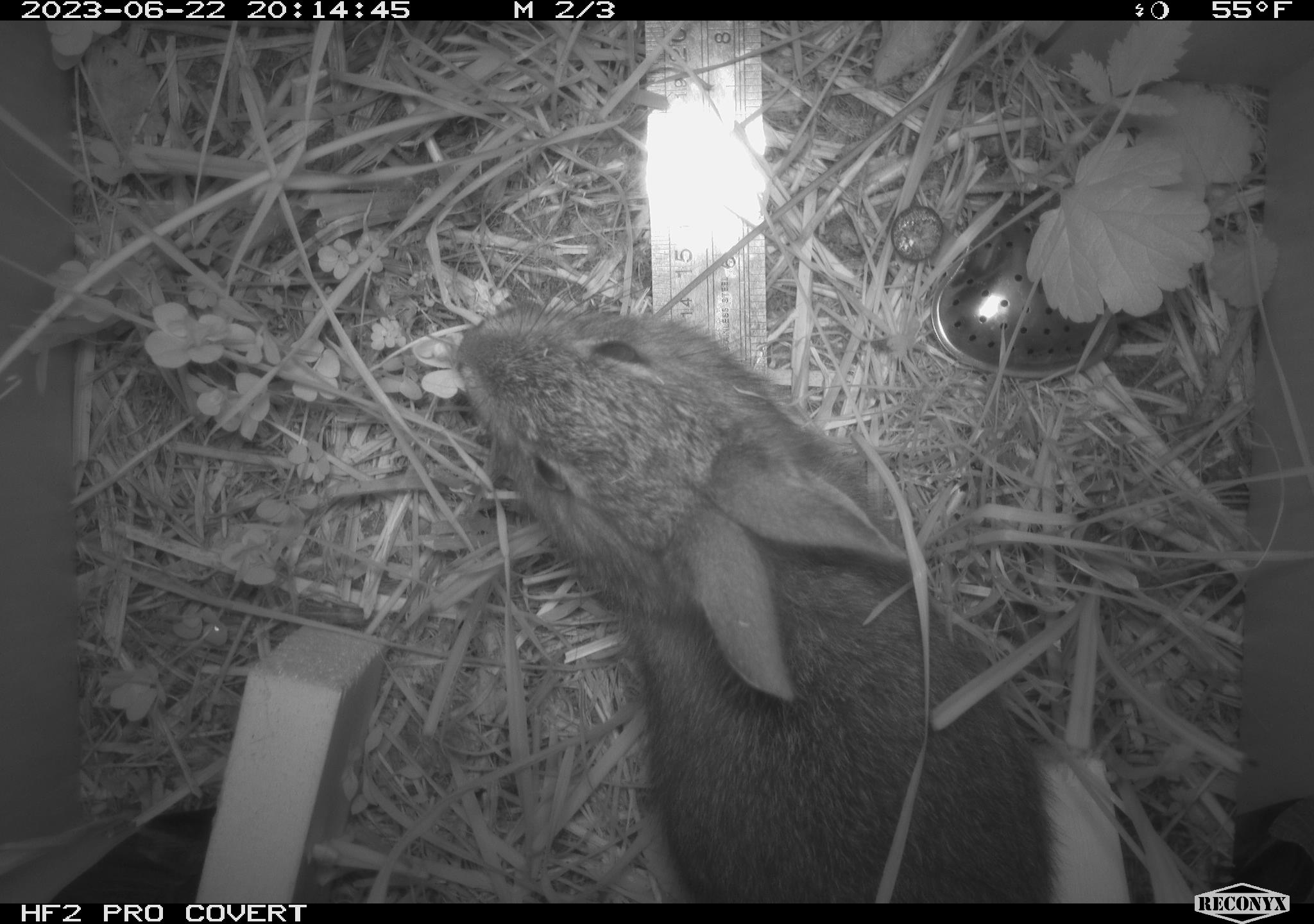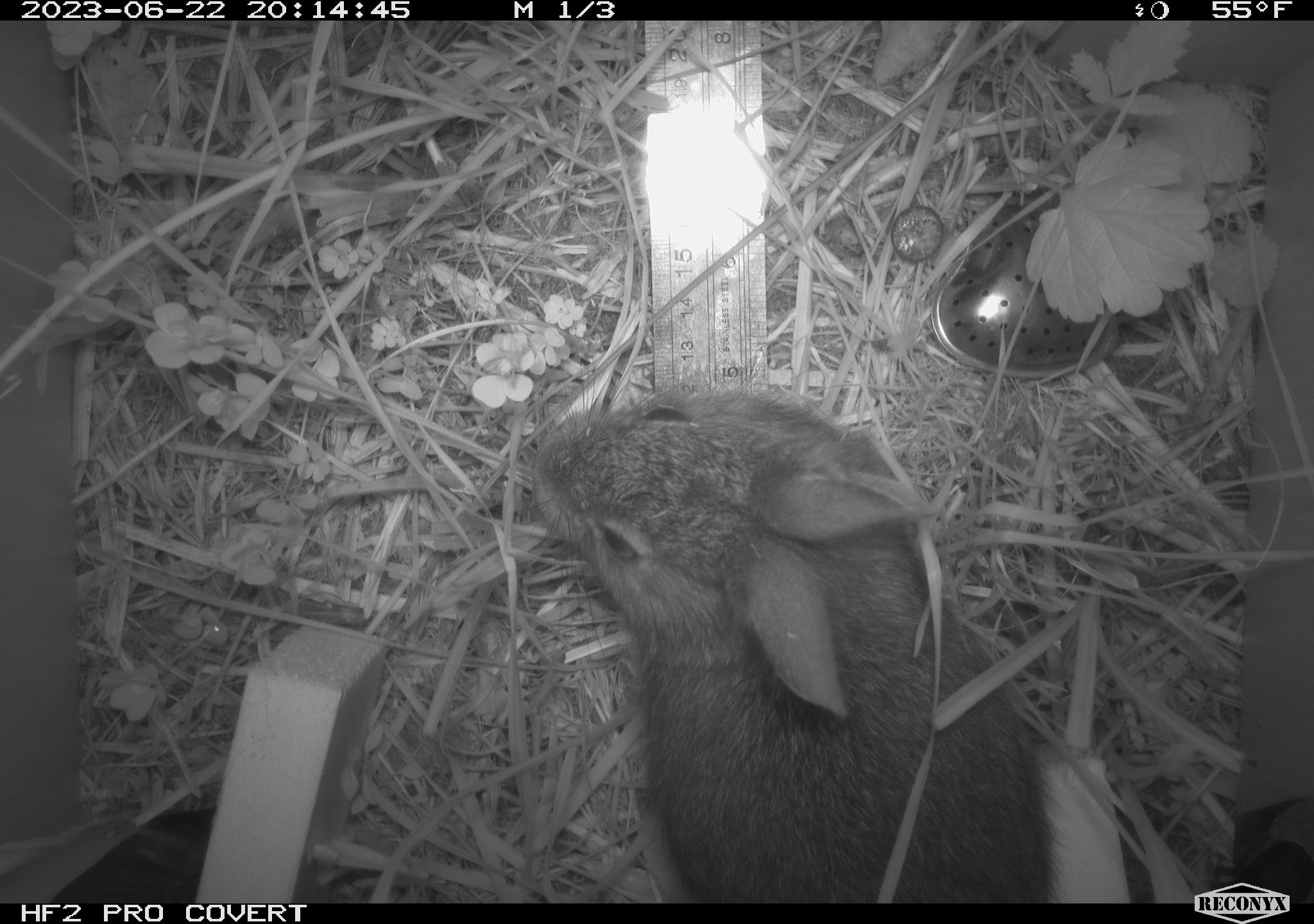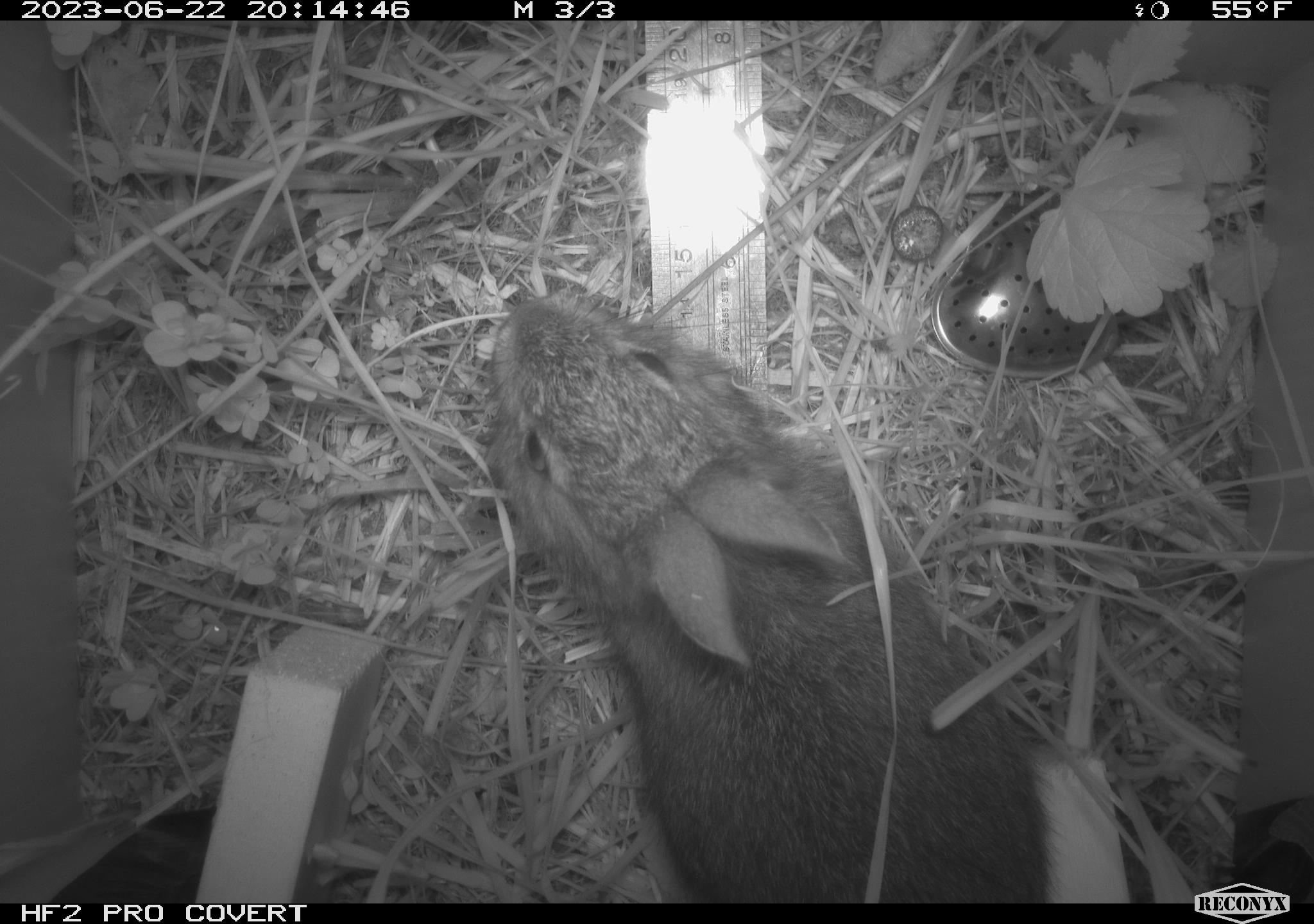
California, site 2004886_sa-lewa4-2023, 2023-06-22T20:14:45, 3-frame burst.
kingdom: Animalia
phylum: Chordata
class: Mammalia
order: Lagomorpha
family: Leporidae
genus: Sylvilagus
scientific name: Sylvilagus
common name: cottontail rabbits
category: sylvilagus species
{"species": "sylvilagus species (cottontail rabbits) (Sylvilagus)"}